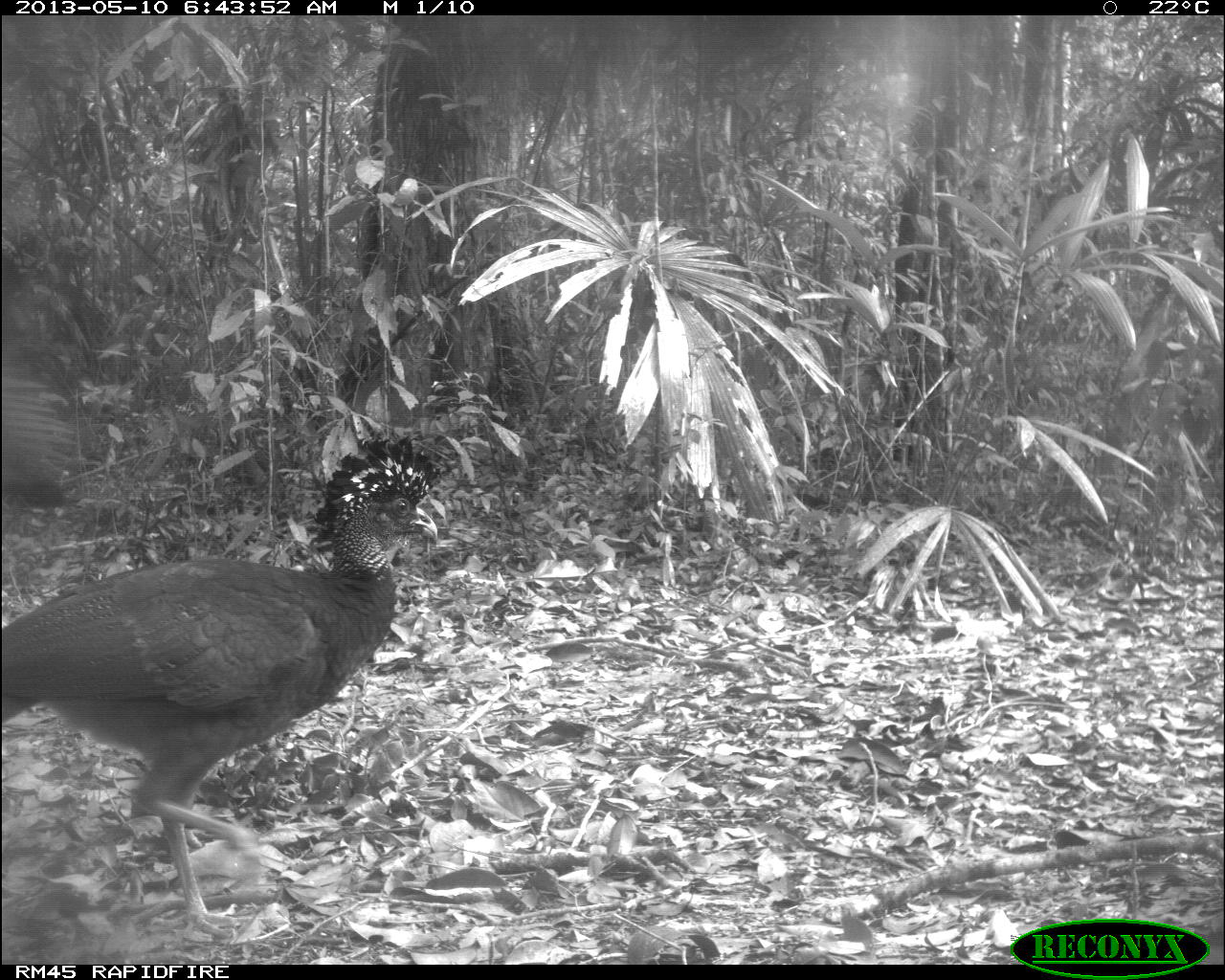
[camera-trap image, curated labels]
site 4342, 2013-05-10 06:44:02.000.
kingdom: Animalia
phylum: Chordata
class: Aves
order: Galliformes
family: Cracidae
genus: Crax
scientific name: Crax rubra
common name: great curassow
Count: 1.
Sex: female.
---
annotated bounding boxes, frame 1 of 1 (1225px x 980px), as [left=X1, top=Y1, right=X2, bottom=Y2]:
crax rubra: [left=0, top=432, right=439, bottom=942]